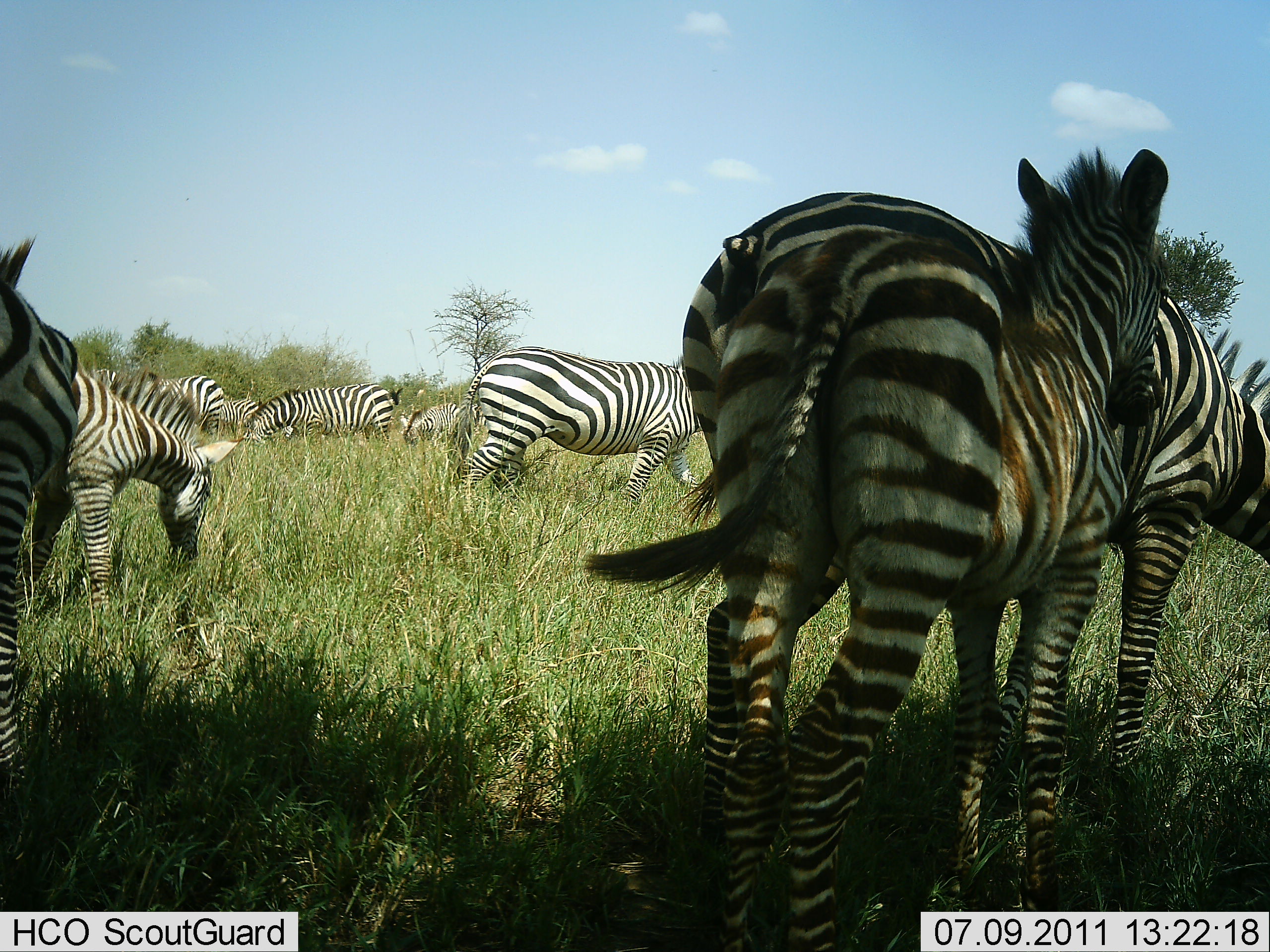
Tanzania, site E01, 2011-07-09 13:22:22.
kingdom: Animalia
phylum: Chordata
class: Mammalia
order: Perissodactyla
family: Equidae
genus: Equus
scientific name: Equus quagga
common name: plains zebra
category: zebra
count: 9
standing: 70%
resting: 0%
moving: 0%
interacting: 30%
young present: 10%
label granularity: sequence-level